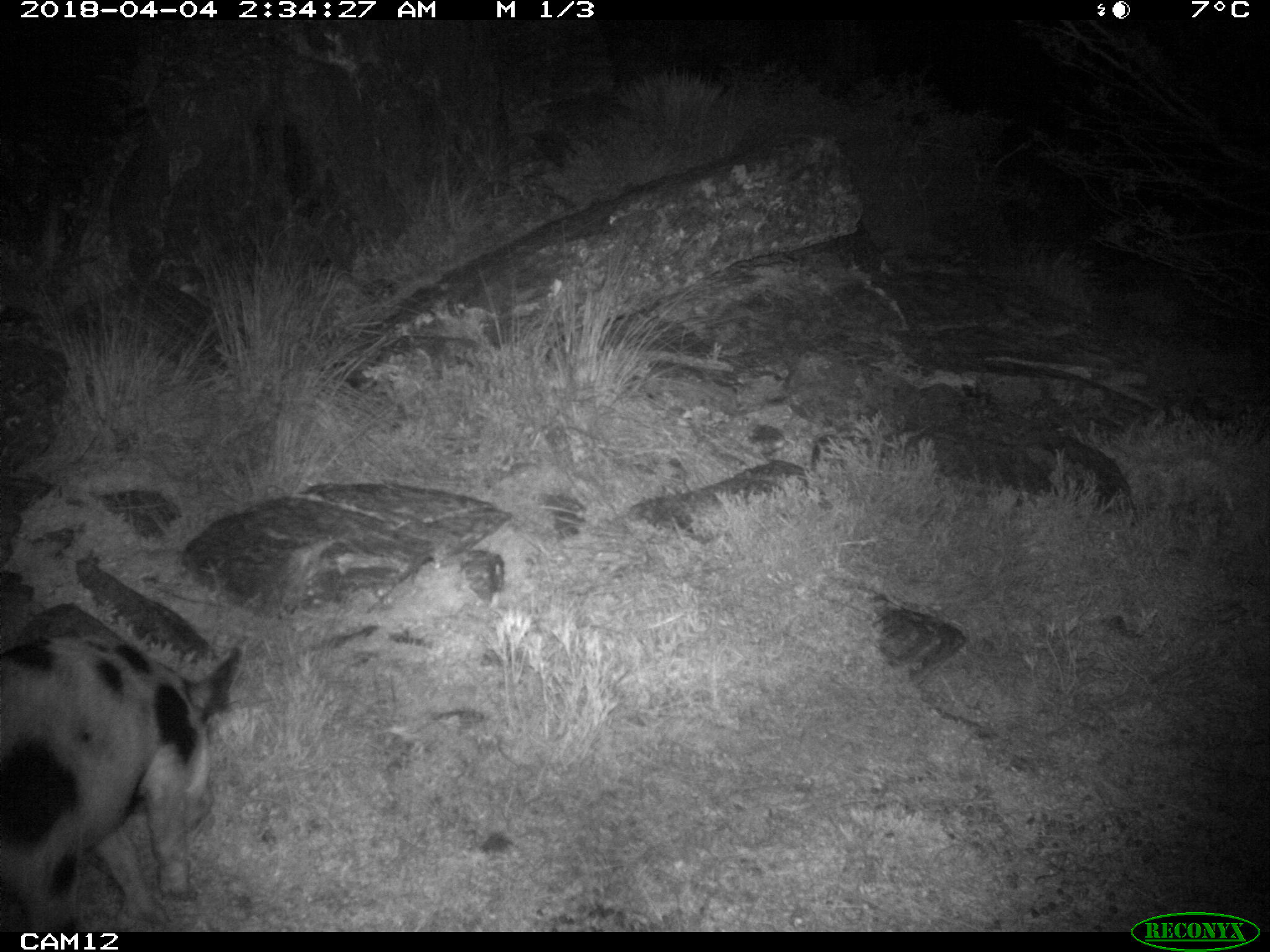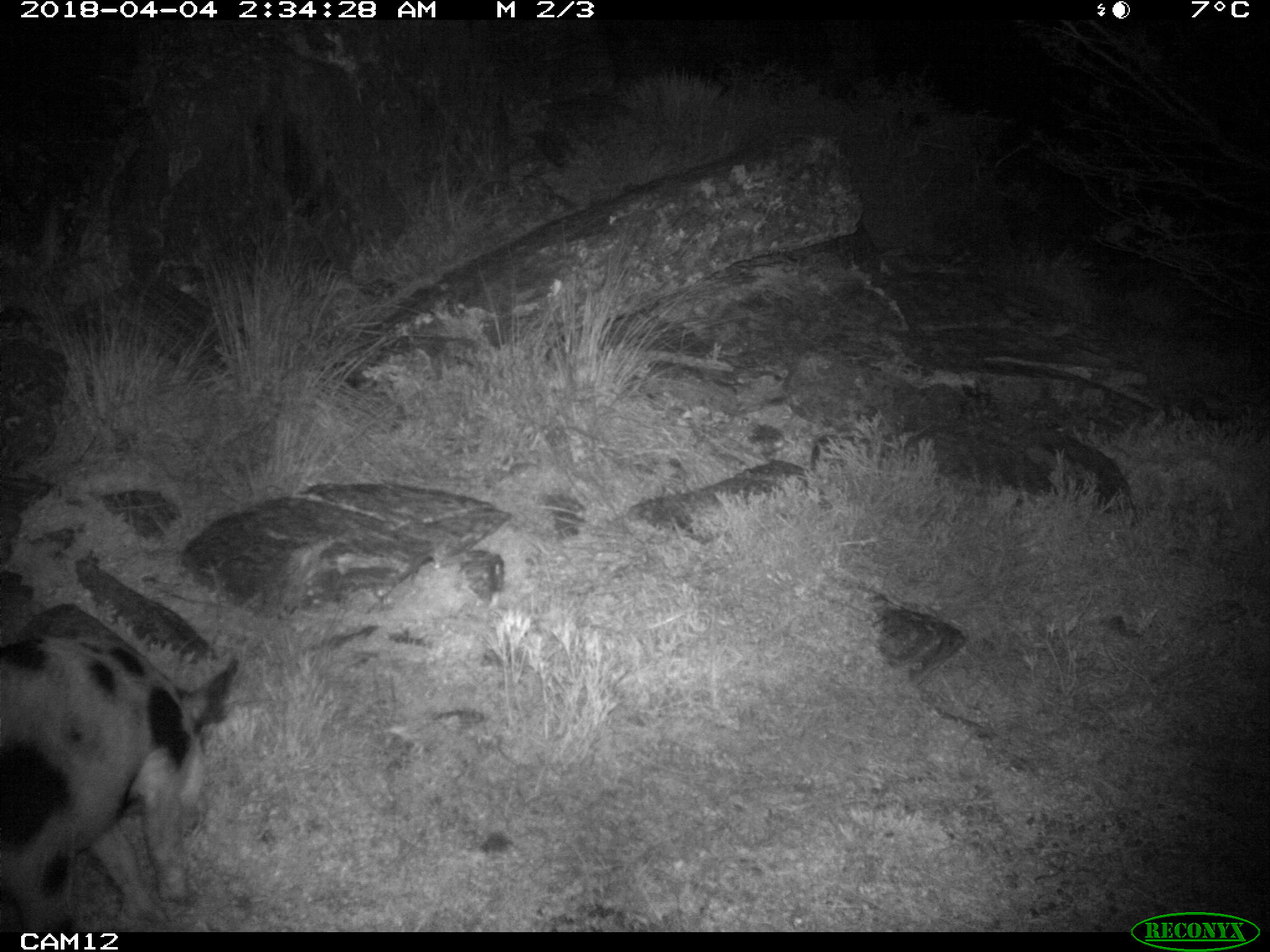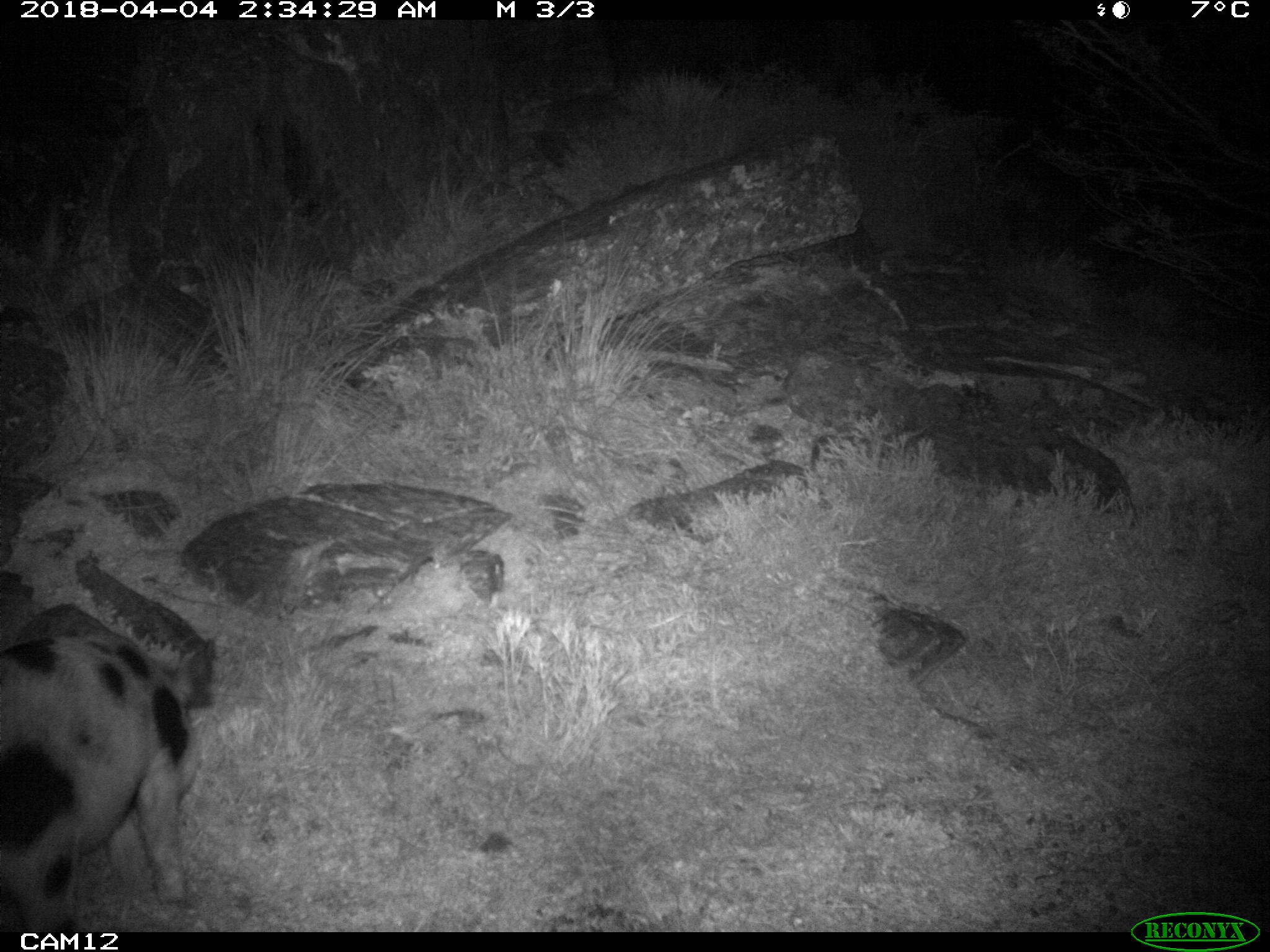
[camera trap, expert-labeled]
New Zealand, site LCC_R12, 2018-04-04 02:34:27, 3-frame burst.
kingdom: Animalia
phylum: Chordata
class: Mammalia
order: Artiodactyla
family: Suidae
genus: Sus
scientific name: Sus scrofa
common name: pig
Pig (Sus scrofa).